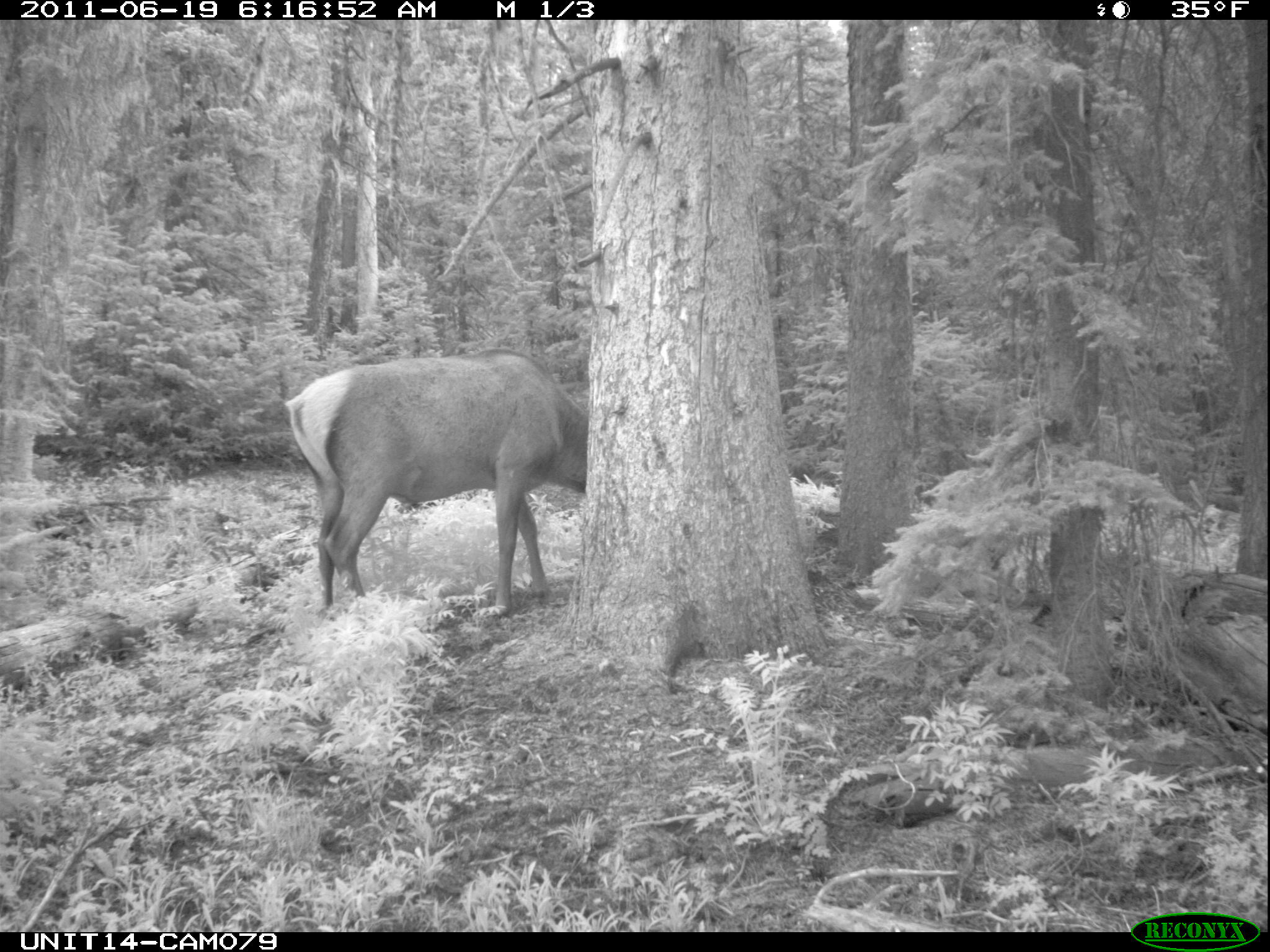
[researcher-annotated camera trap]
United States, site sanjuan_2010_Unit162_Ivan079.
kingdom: Animalia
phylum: Chordata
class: Mammalia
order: Artiodactyla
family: Cervidae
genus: Cervus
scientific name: Cervus elaphus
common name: red deer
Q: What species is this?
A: Cervus elaphus (red deer).